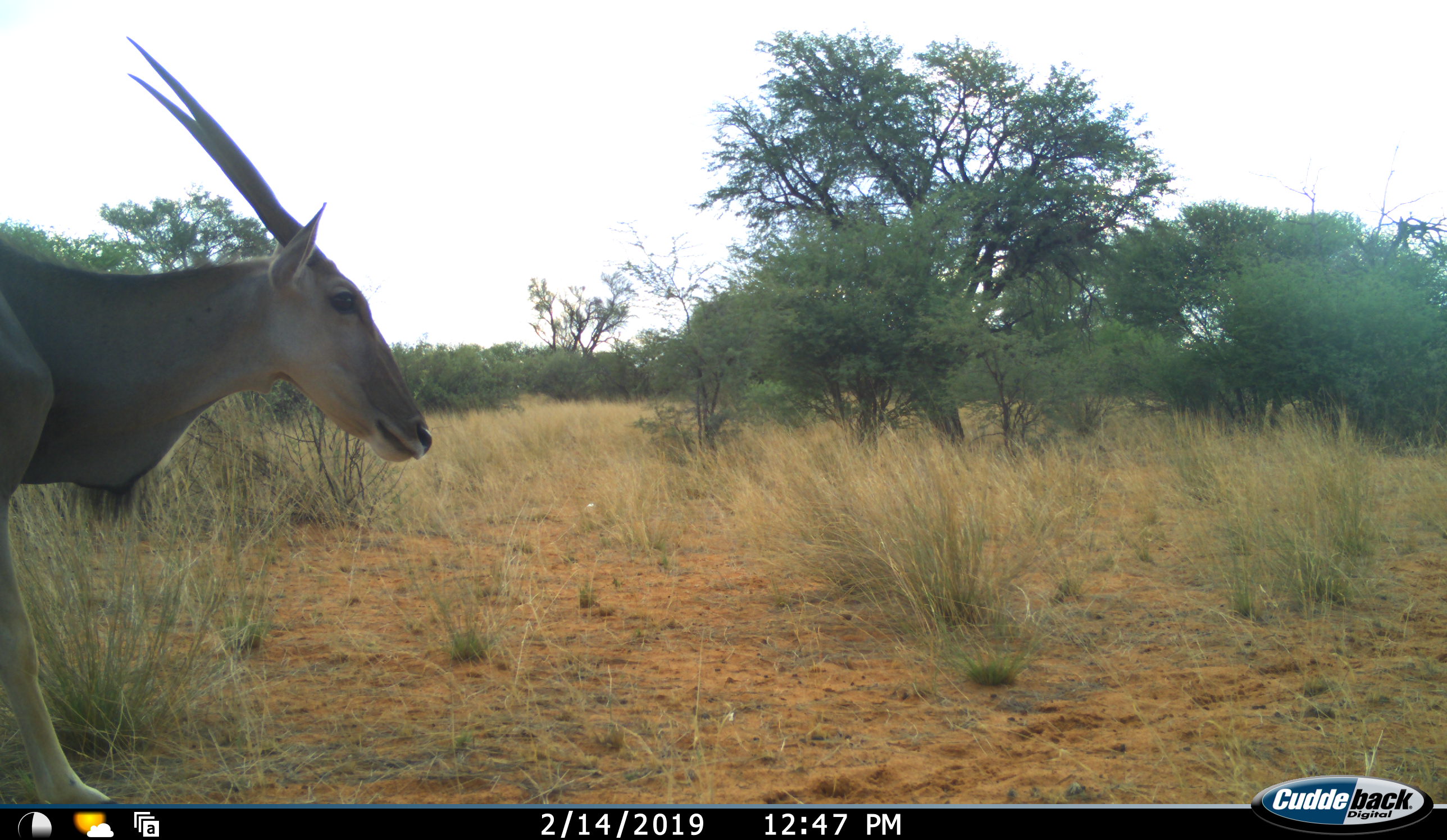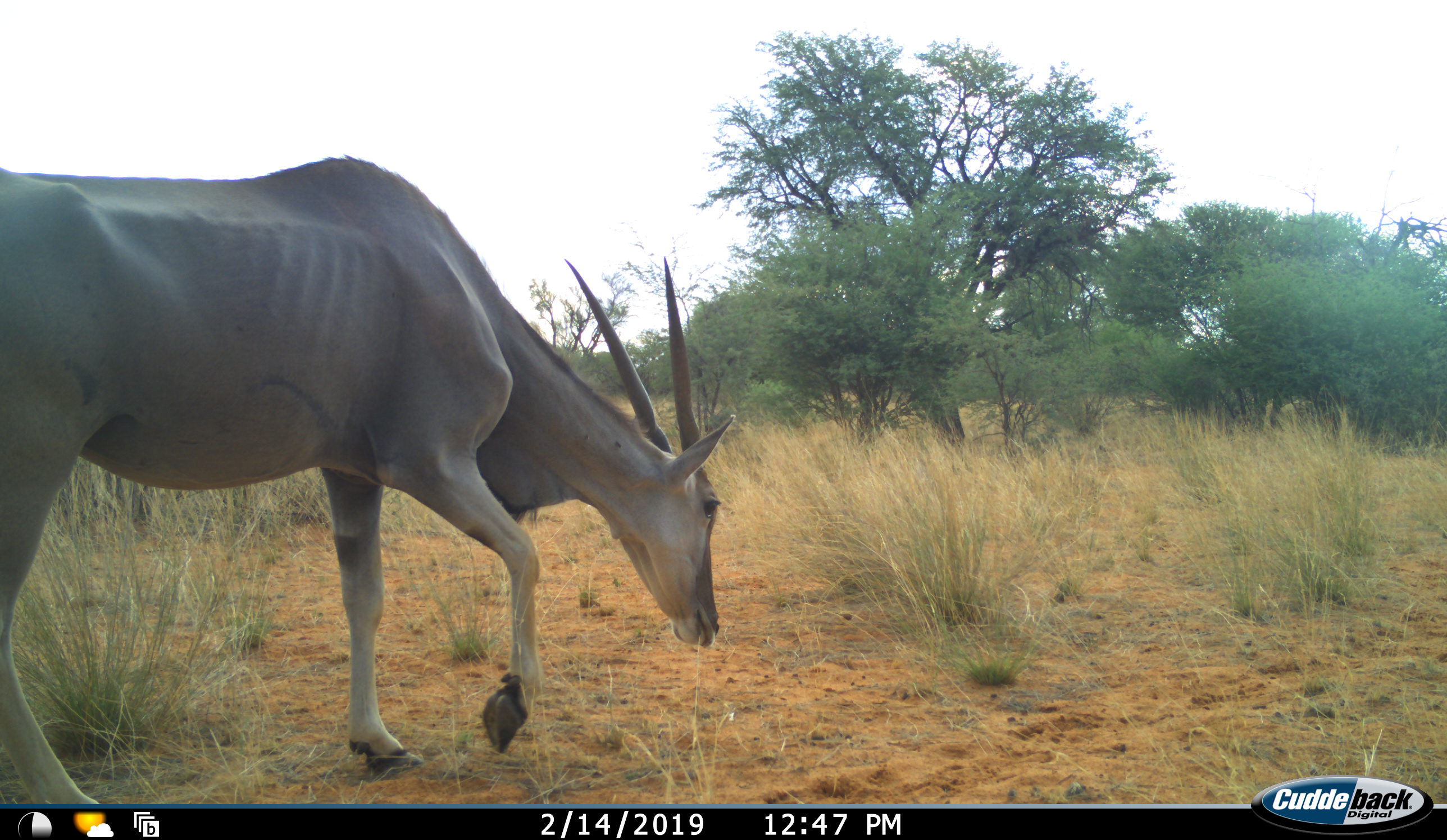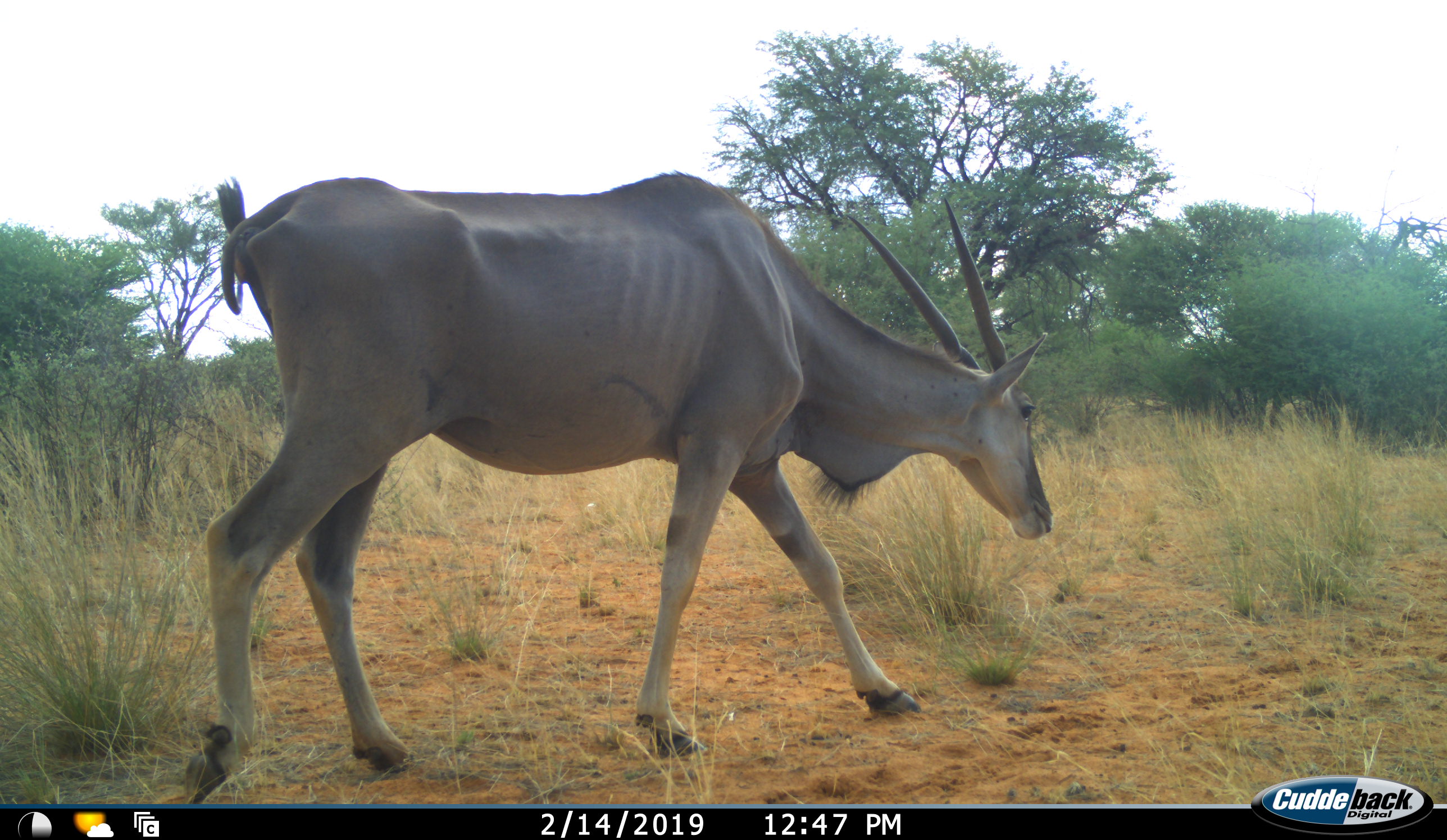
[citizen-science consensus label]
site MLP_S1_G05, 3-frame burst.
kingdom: Animalia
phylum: Chordata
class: Mammalia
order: Artiodactyla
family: Bovidae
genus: Tragelaphus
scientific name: Tragelaphus oryx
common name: eland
Eland (Tragelaphus oryx), count 1. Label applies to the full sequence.